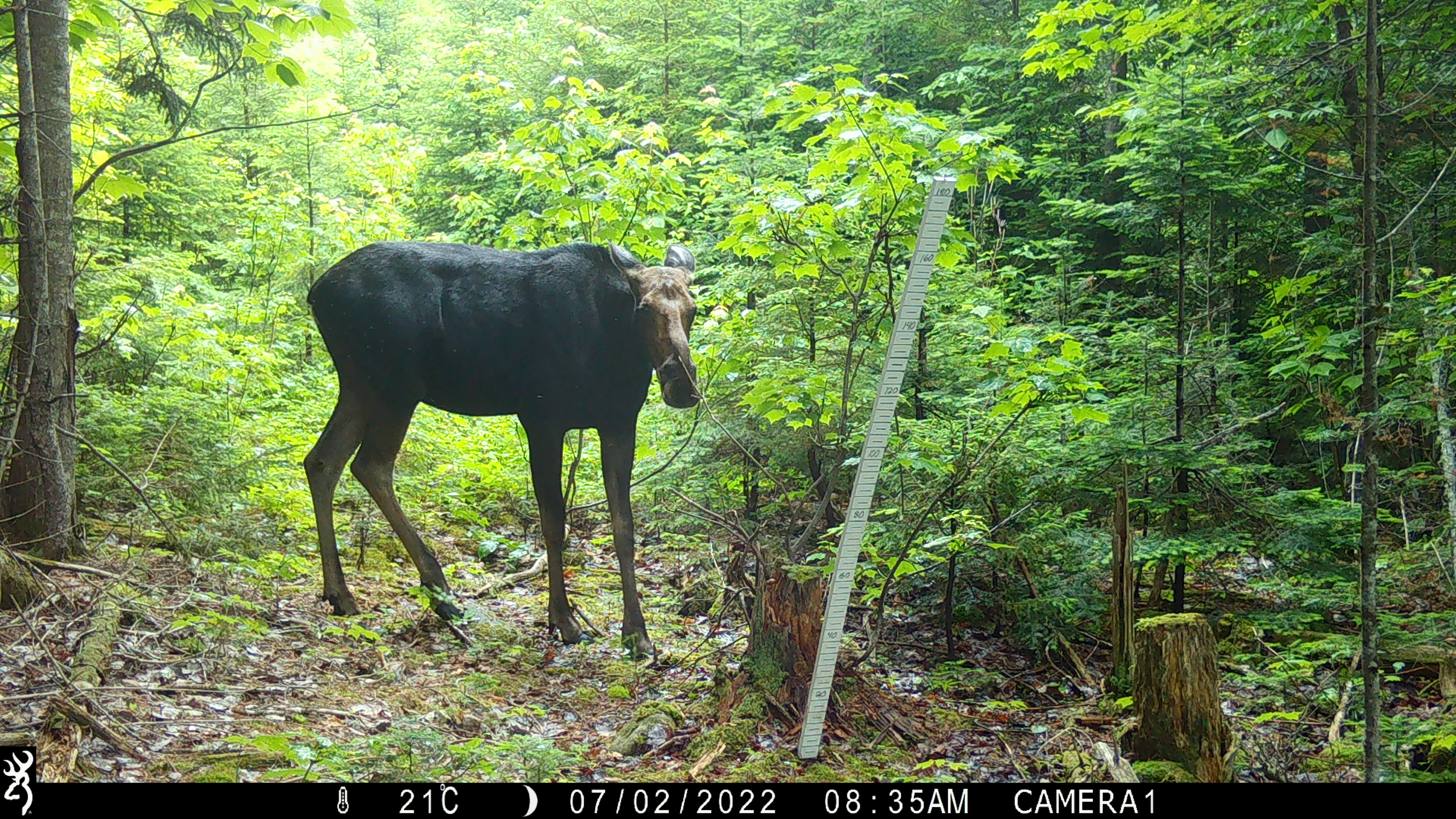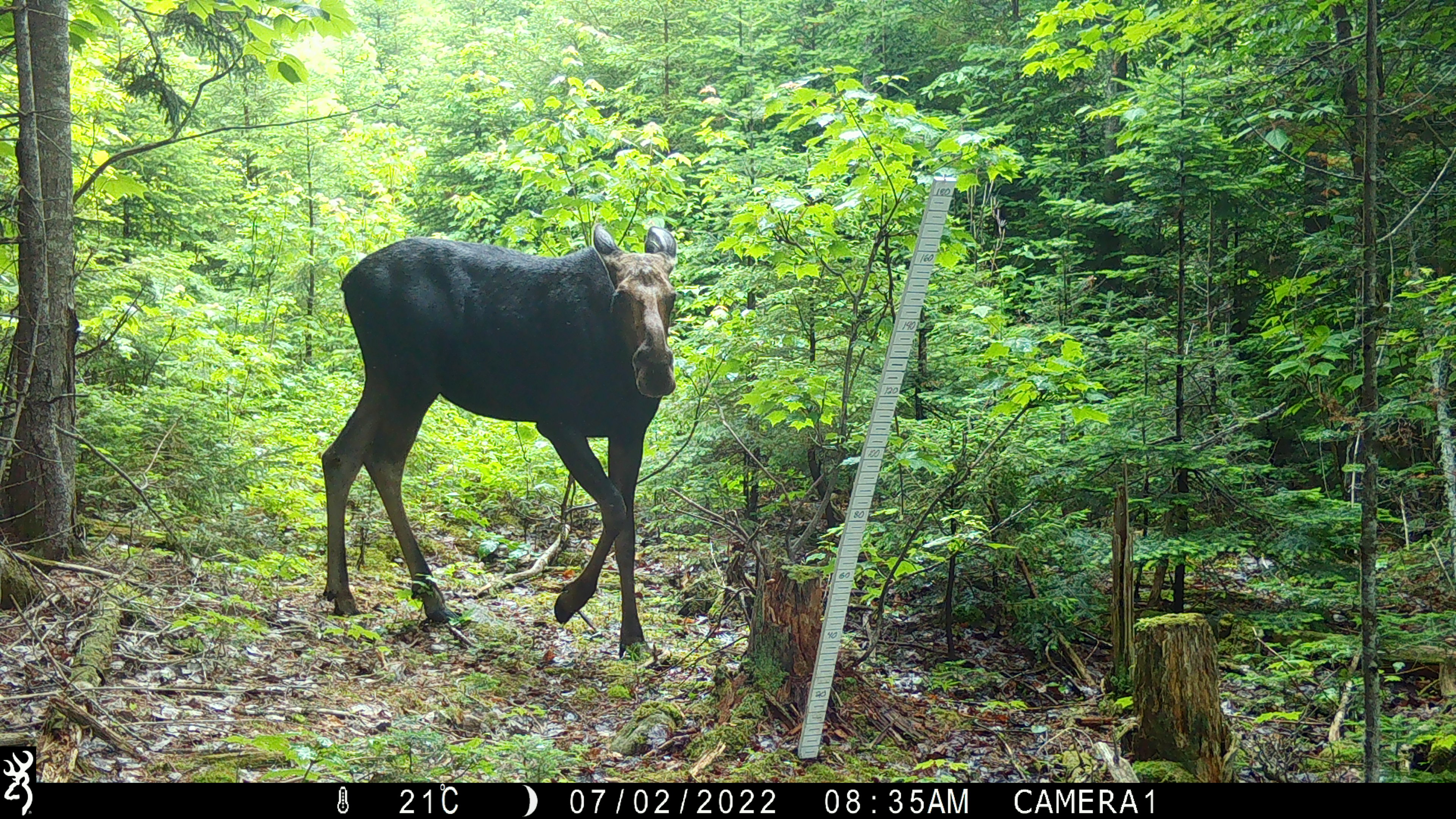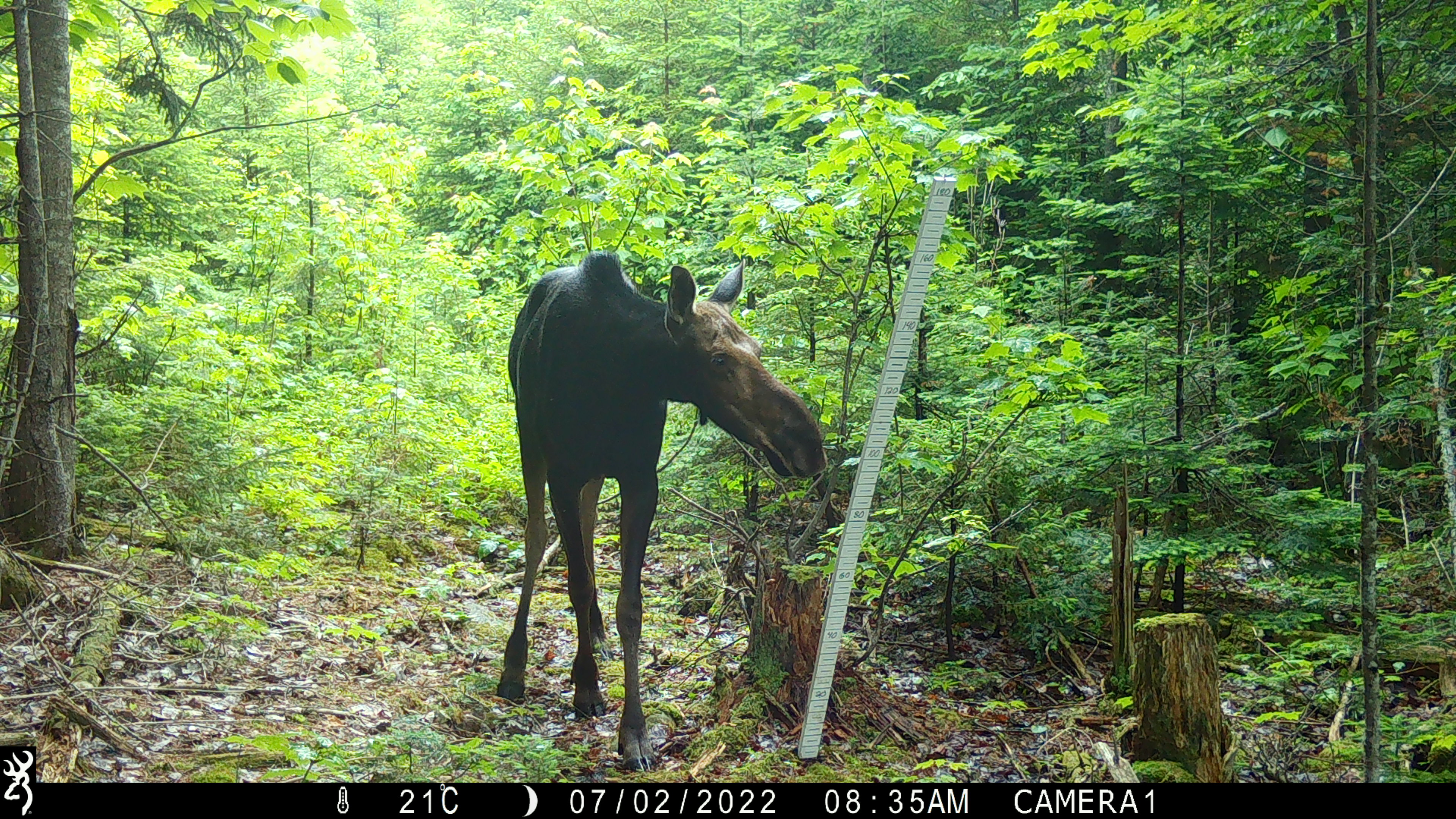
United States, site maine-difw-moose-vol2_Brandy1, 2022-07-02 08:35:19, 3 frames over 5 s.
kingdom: Animalia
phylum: Chordata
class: Mammalia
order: Artiodactyla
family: Cervidae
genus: Alces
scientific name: Alces alces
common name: moose